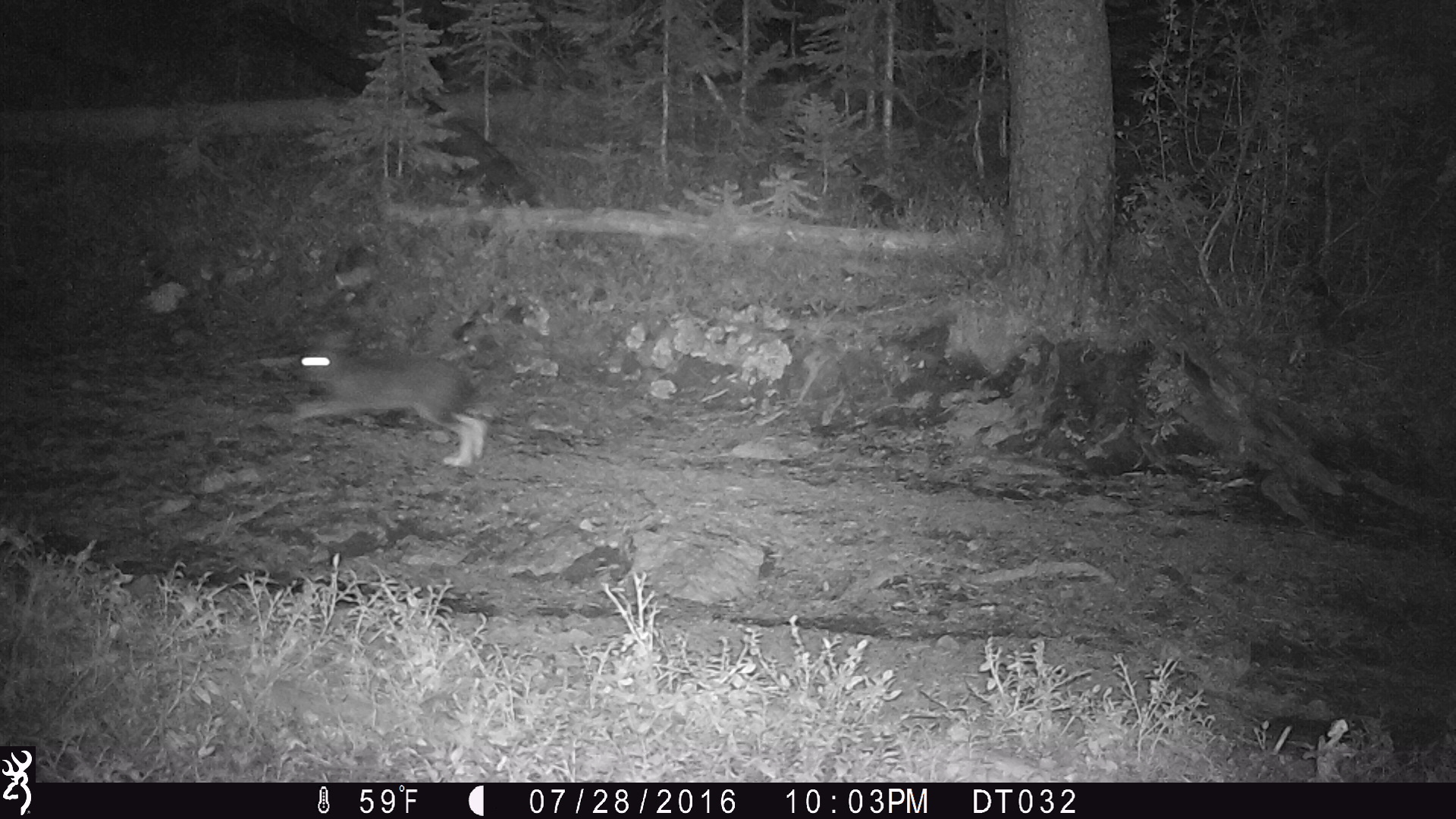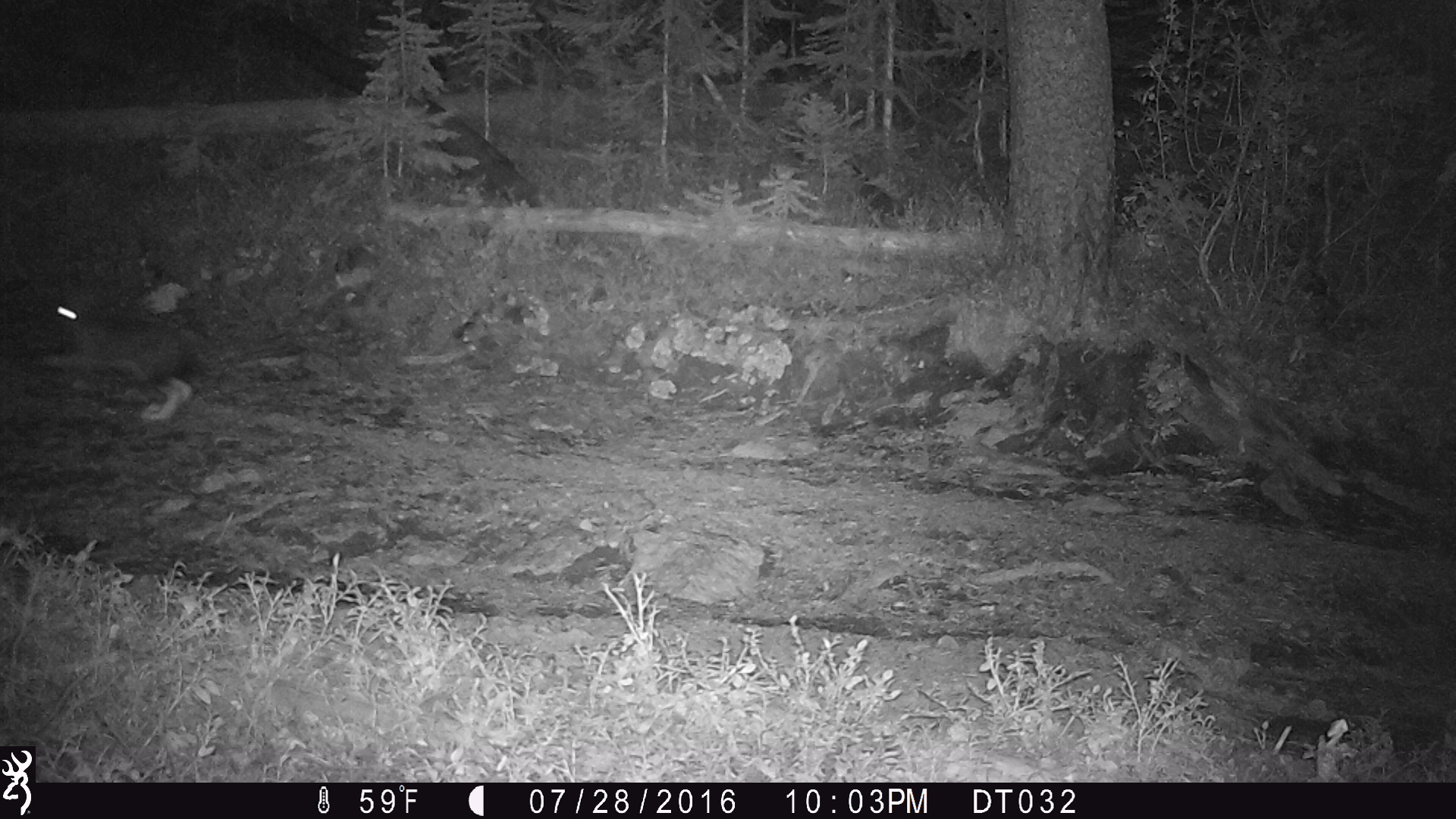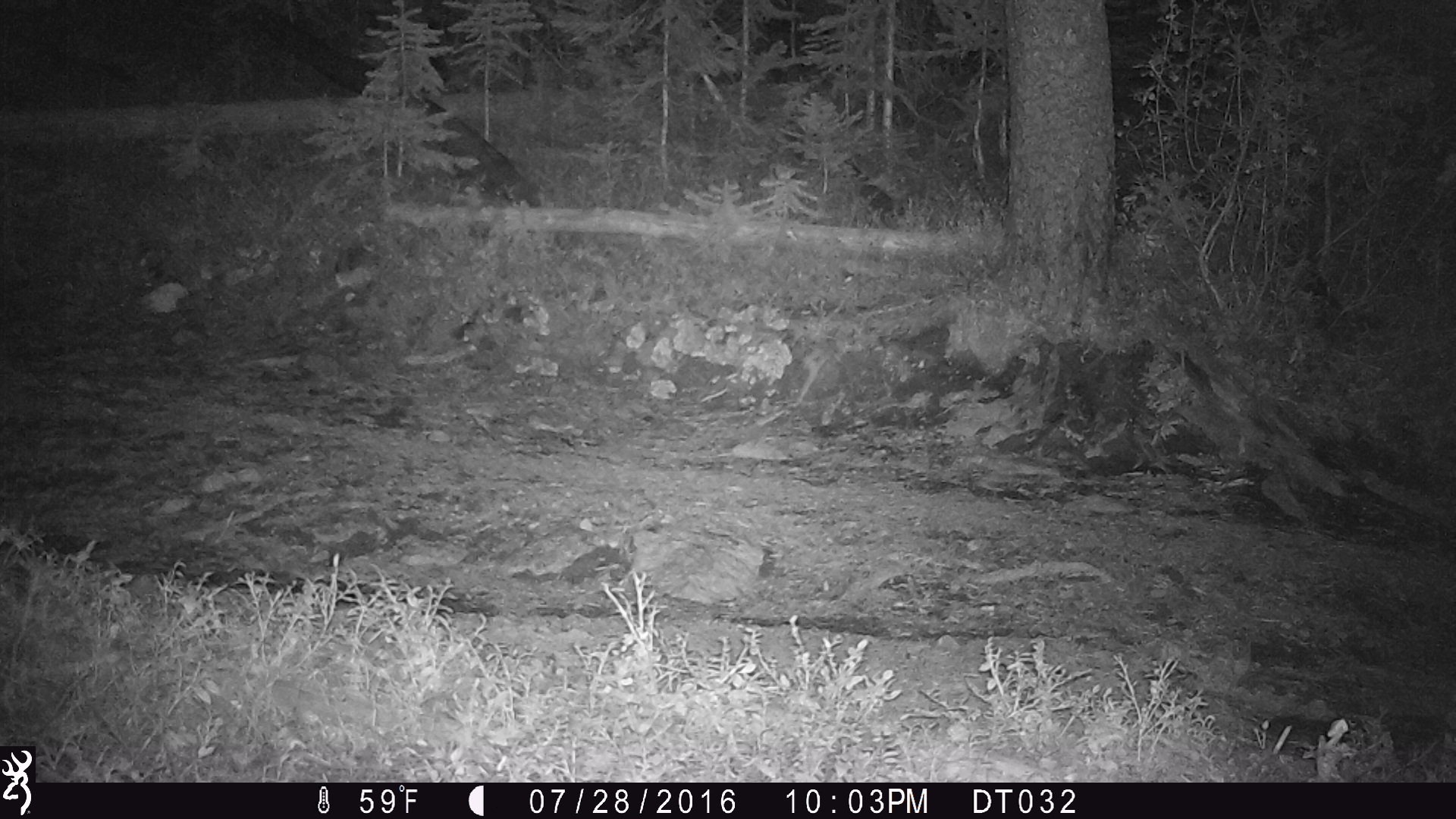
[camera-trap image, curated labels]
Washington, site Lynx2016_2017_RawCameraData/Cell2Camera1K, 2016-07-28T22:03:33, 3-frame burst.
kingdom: Animalia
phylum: Chordata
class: Mammalia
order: Lagomorpha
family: Leporidae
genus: Lepus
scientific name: Lepus americanus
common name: snowshoe hare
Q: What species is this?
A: Lepus americanus (snowshoe hare).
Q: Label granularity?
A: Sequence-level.